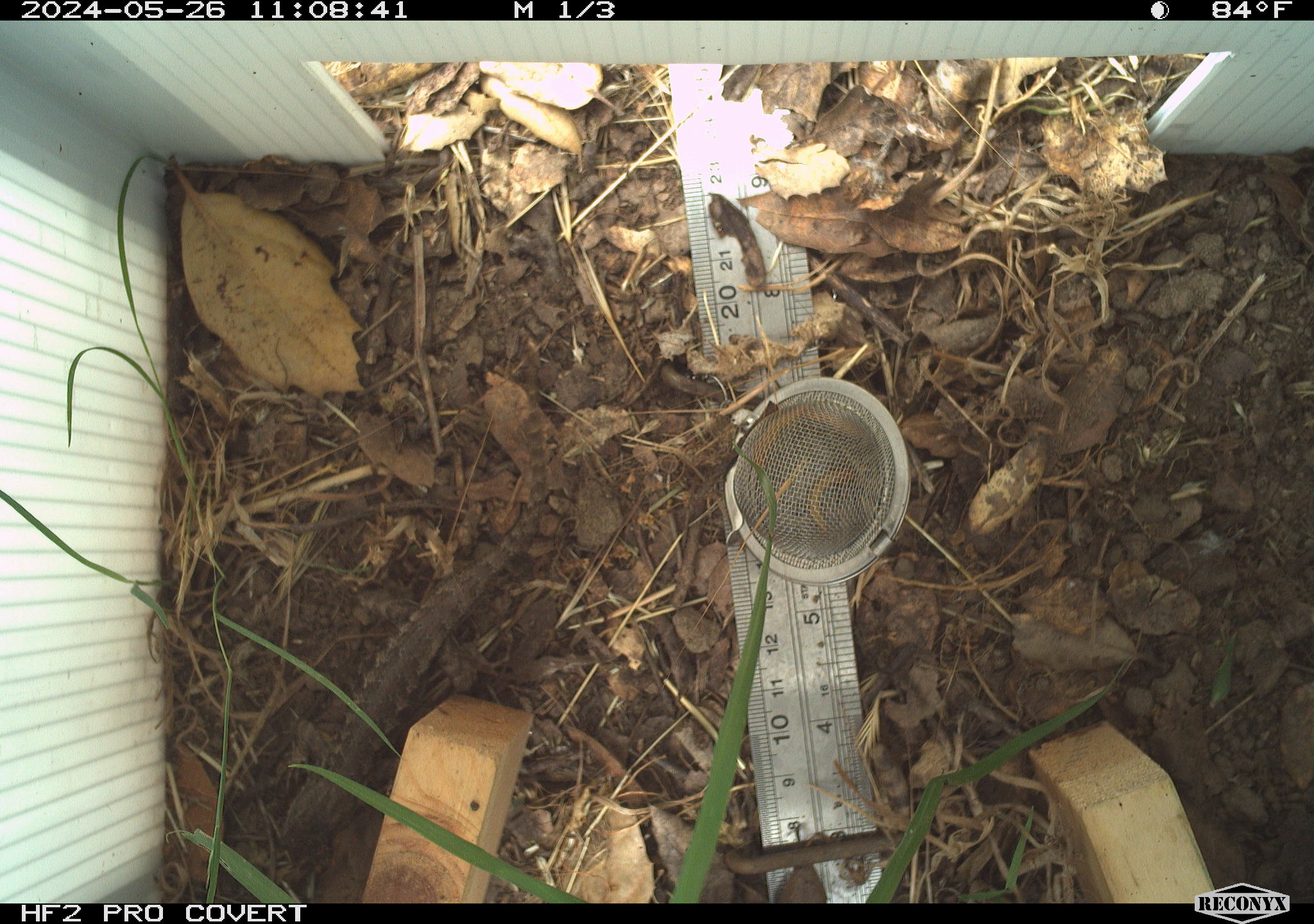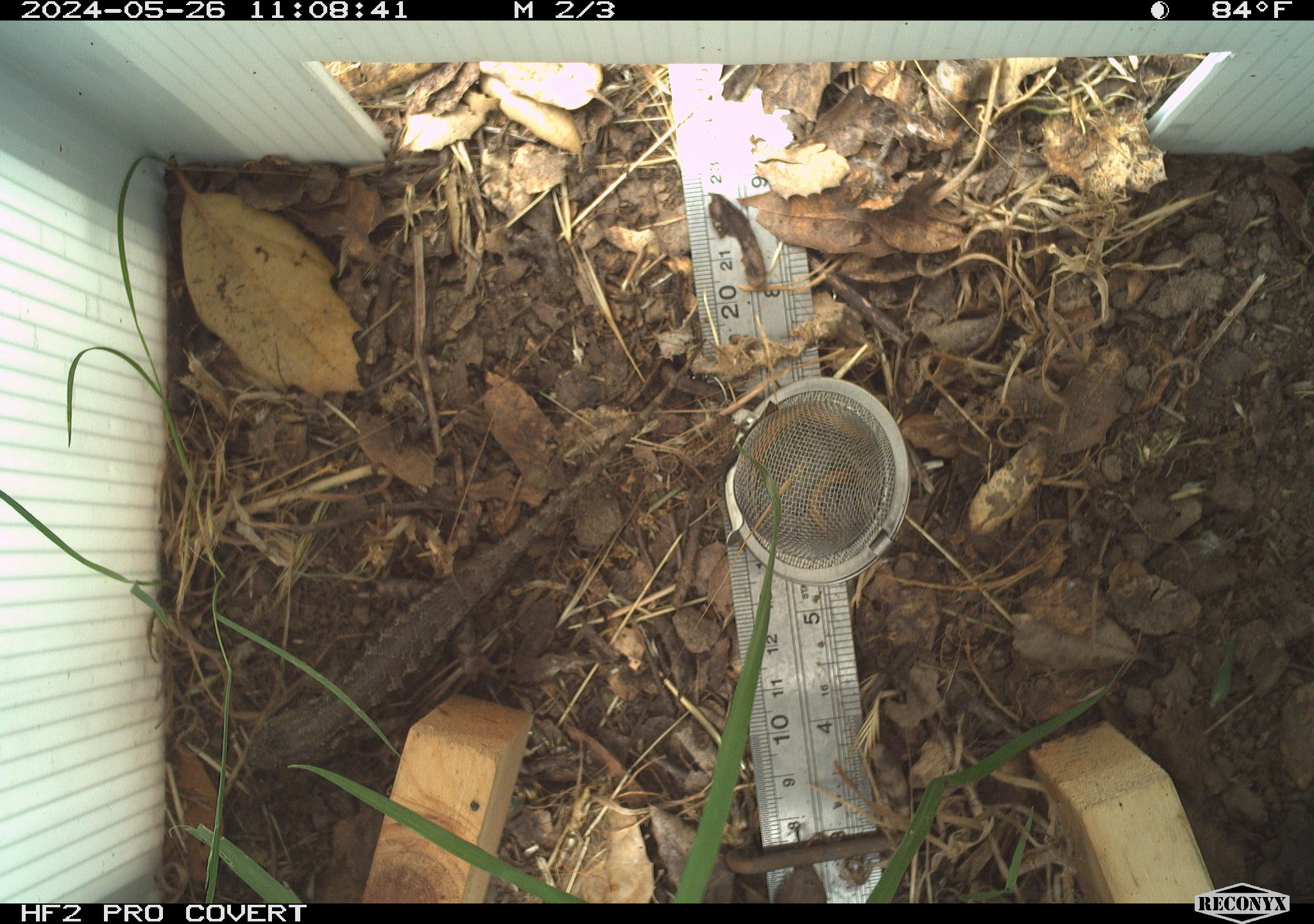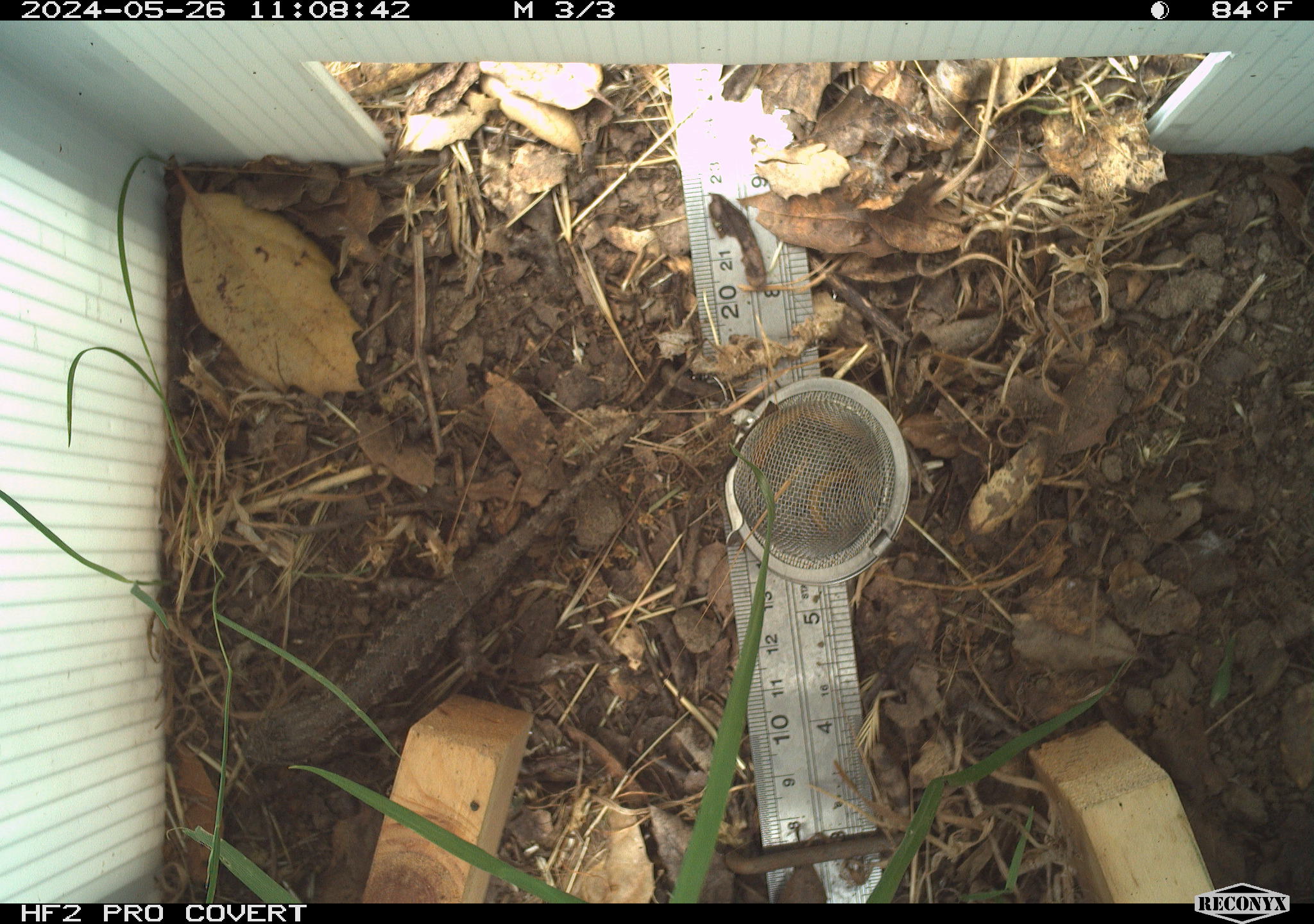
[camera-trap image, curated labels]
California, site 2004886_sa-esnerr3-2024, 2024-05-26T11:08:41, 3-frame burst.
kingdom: Animalia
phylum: Chordata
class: Reptilia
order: Squamata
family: Phrynosomatidae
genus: Sceloporus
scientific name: Sceloporus occidentalis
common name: western fence lizard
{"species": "western fence lizard (Sceloporus occidentalis)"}